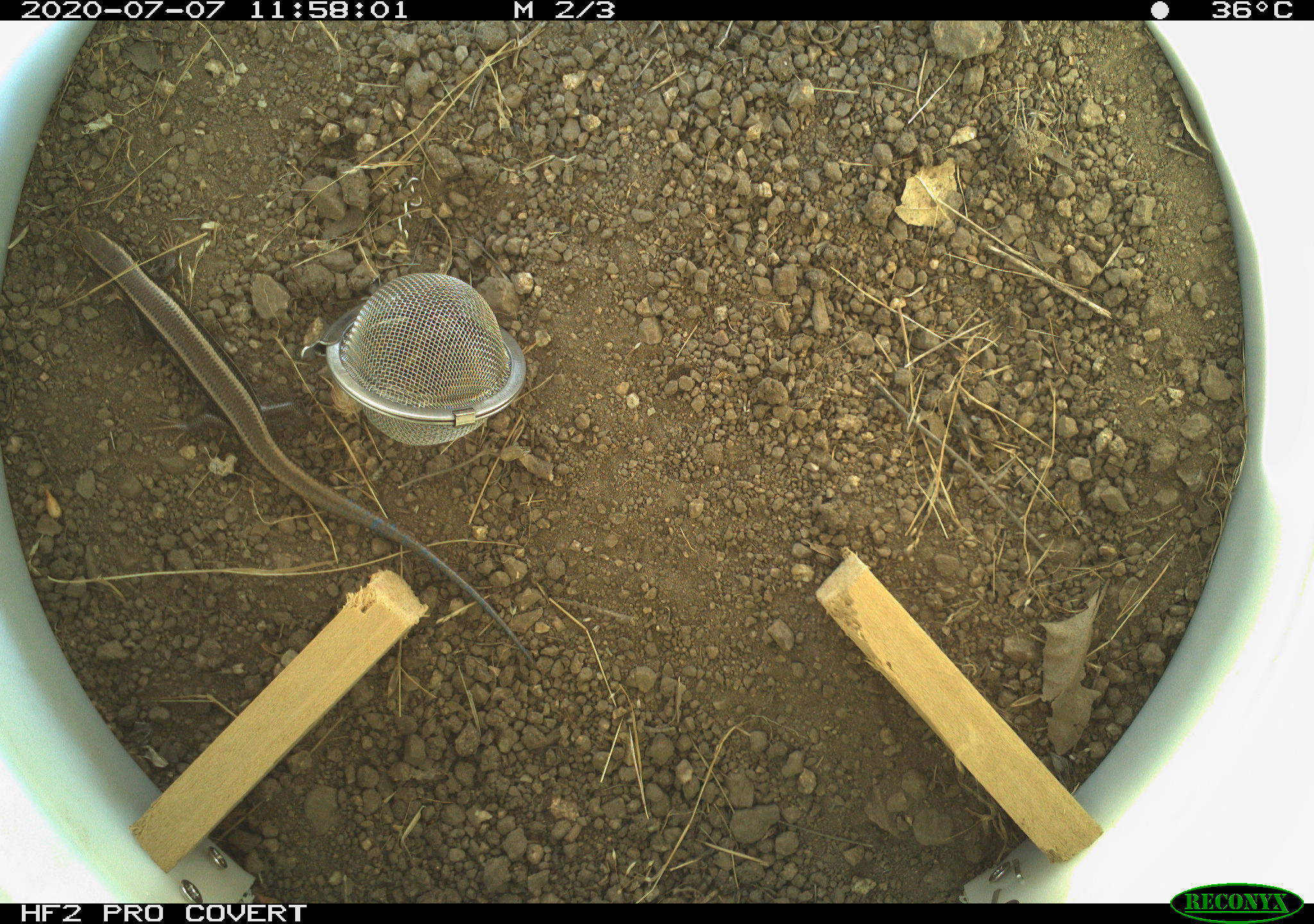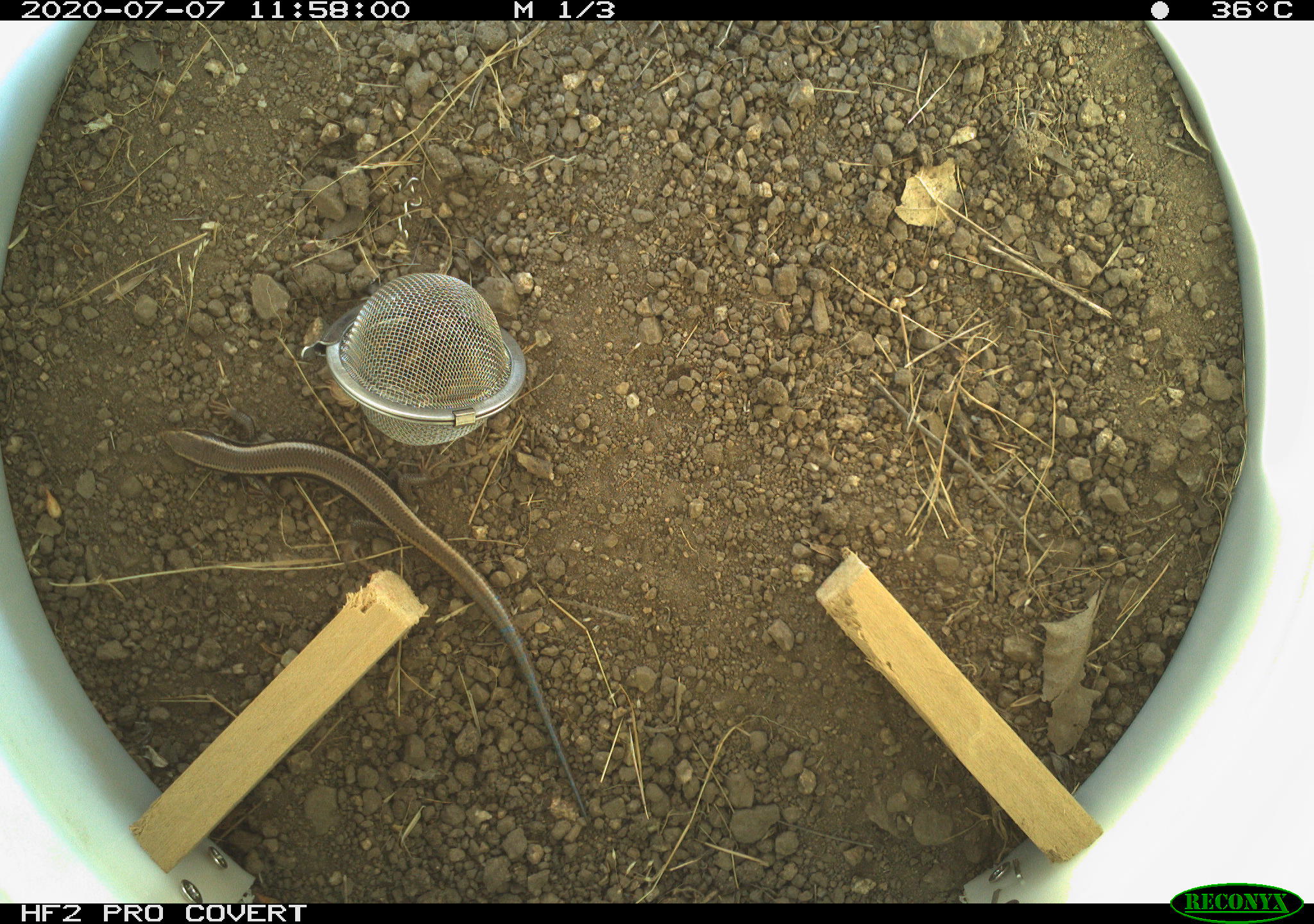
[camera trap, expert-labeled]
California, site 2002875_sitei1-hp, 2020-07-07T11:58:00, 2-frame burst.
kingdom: Animalia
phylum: Chordata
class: Reptilia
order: Squamata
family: Scincidae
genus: Plestiodon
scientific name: Plestiodon skiltonianus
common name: western skink